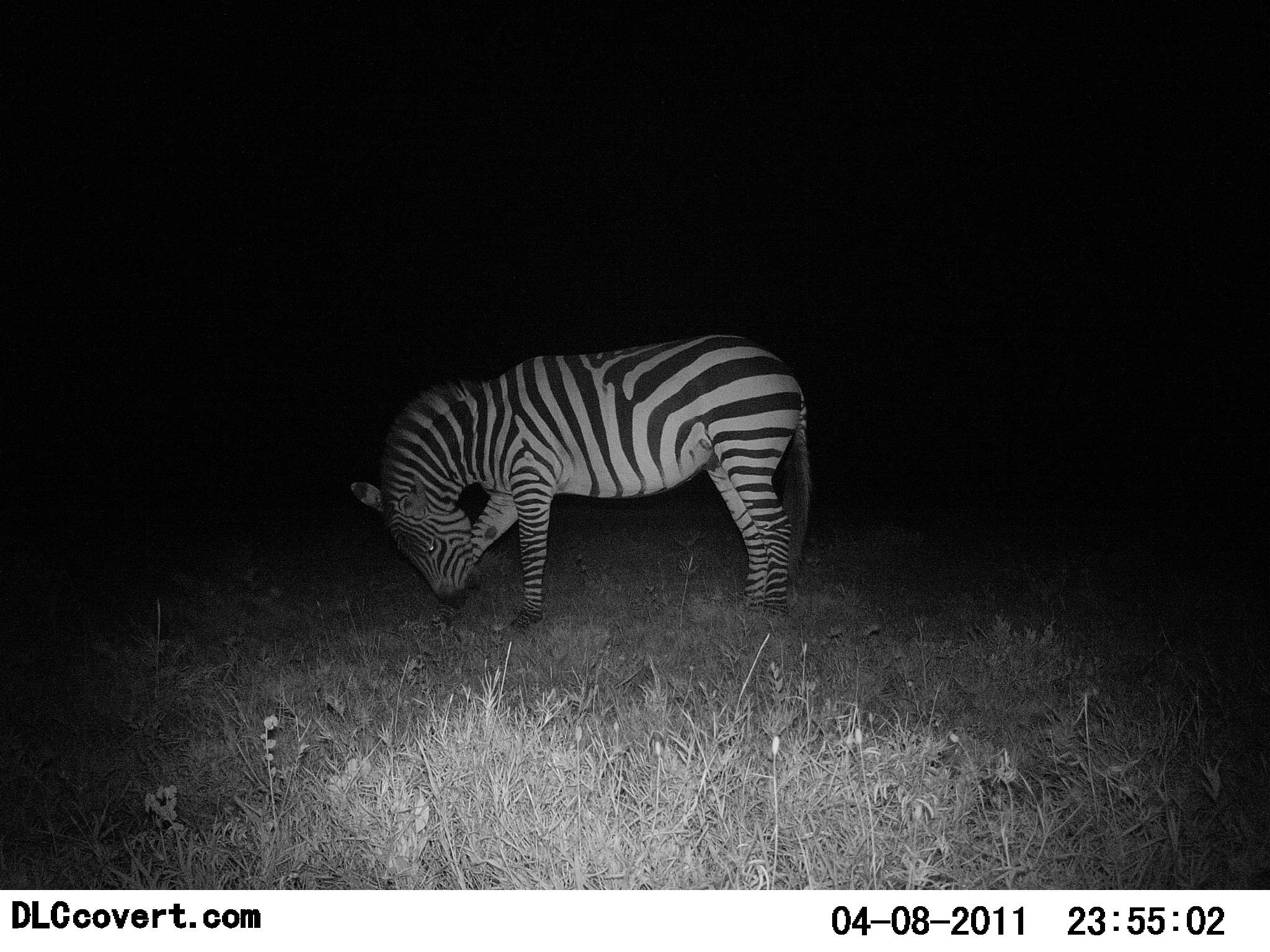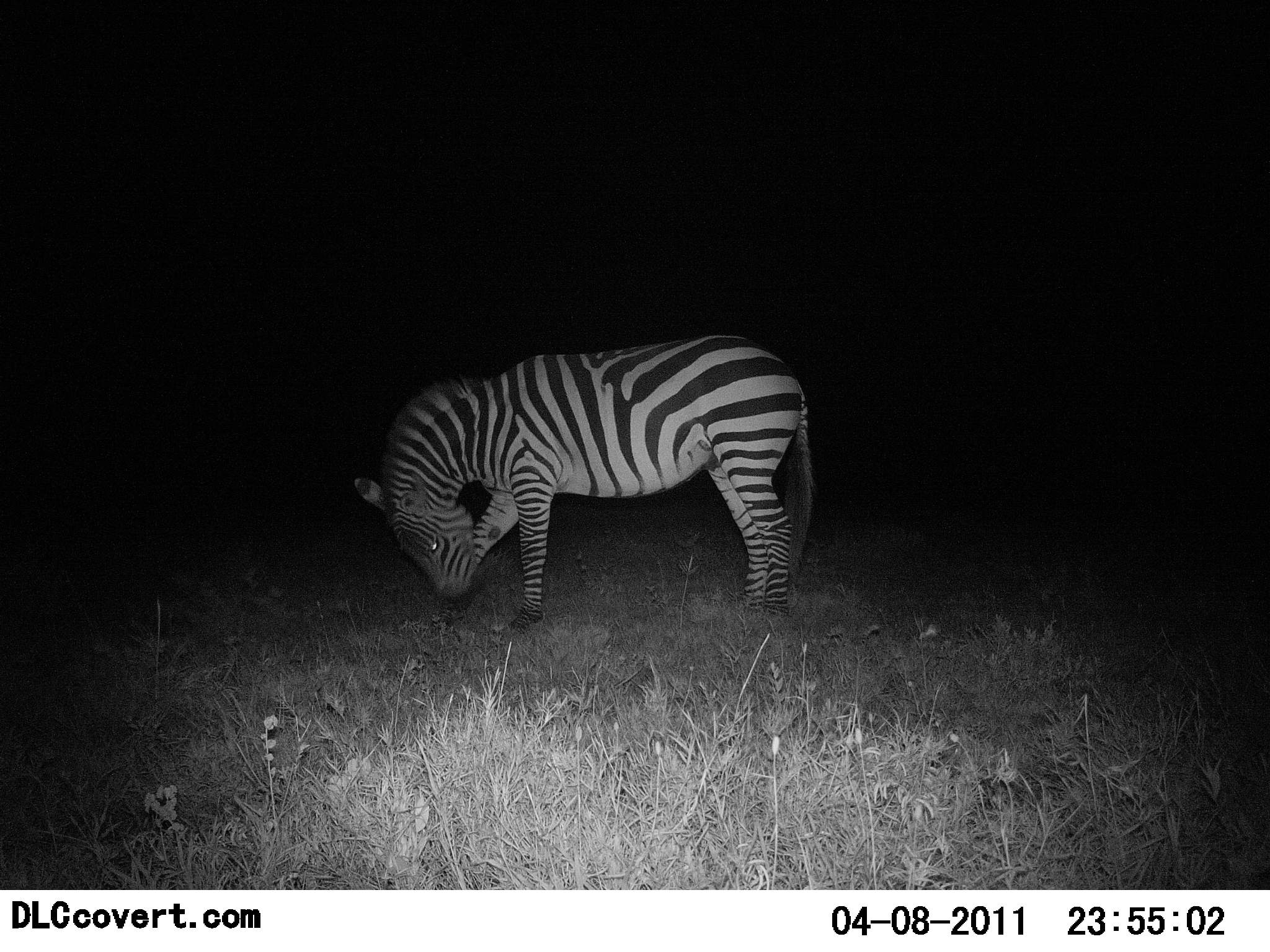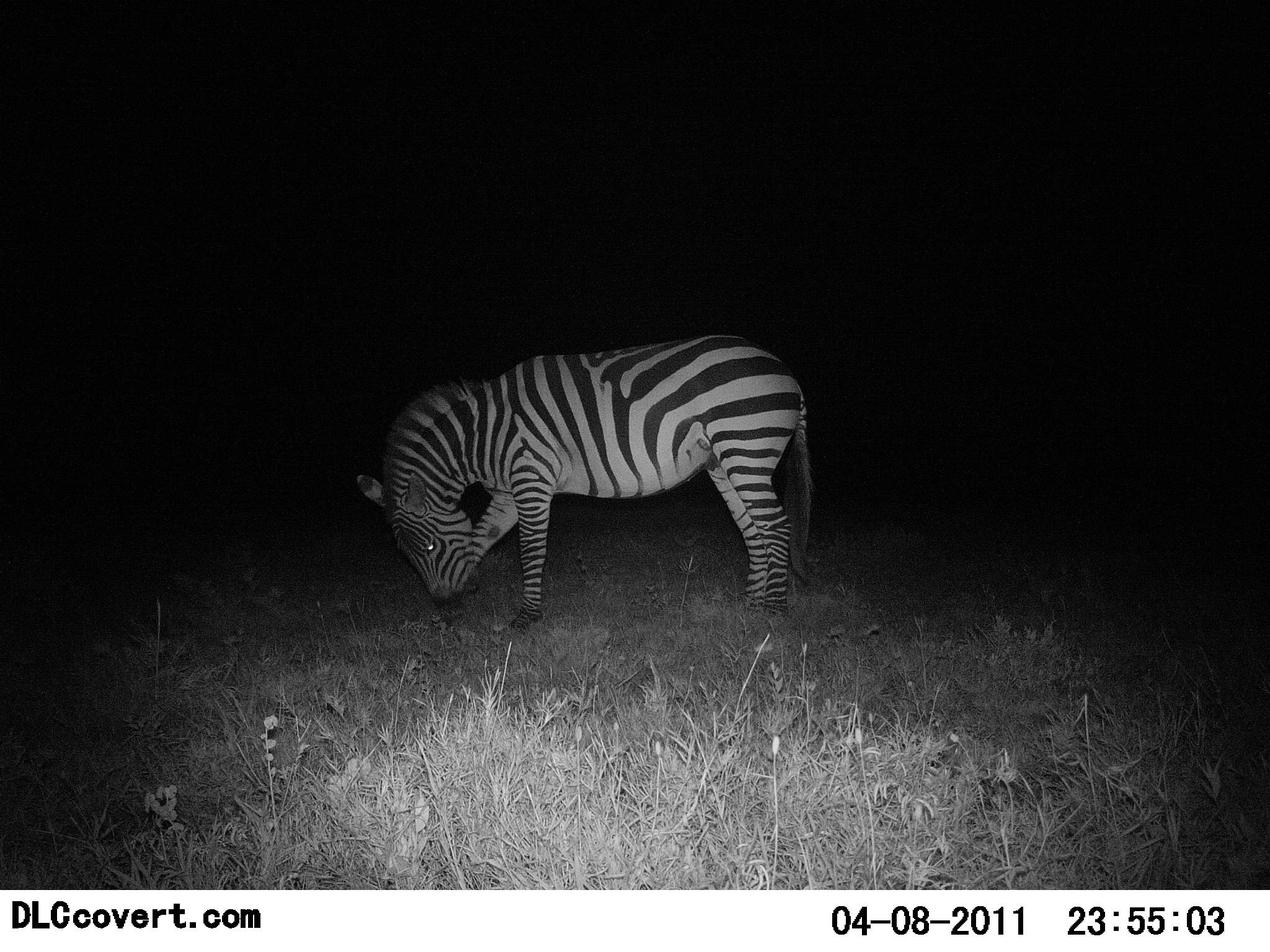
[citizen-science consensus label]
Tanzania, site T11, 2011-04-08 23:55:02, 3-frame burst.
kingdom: Animalia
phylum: Chordata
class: Mammalia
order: Perissodactyla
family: Equidae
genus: Equus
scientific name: Equus quagga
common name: plains zebra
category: zebra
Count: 1.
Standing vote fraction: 60%.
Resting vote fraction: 10%.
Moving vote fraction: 0%.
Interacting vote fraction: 10%.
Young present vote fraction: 0%.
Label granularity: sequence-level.